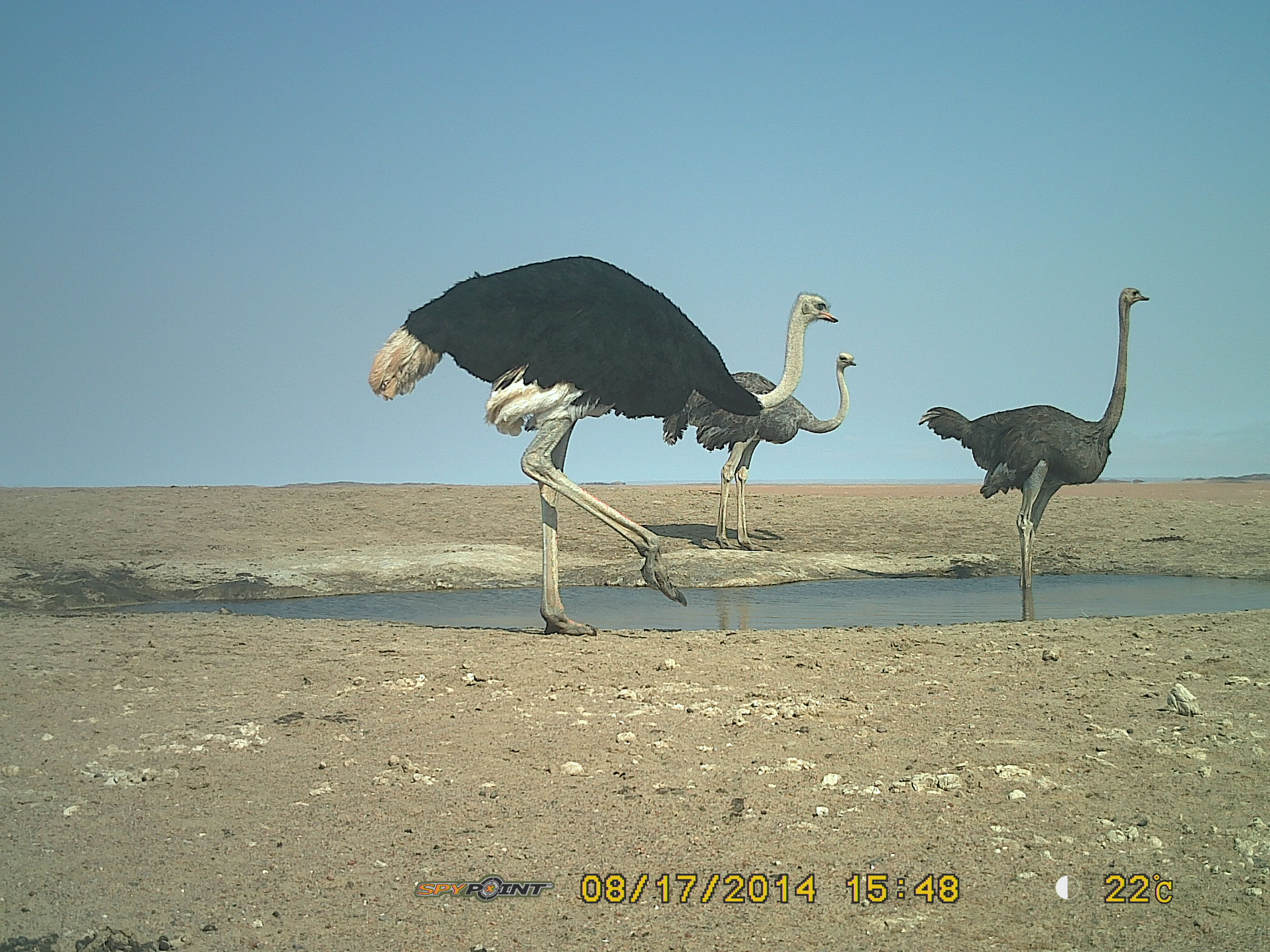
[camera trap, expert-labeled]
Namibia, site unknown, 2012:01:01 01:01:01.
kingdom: Animalia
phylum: Chordata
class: Aves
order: Struthioniformes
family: Struthionidae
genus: Struthio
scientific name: Struthio camelus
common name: common ostrich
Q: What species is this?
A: Struthio camelus (common ostrich).